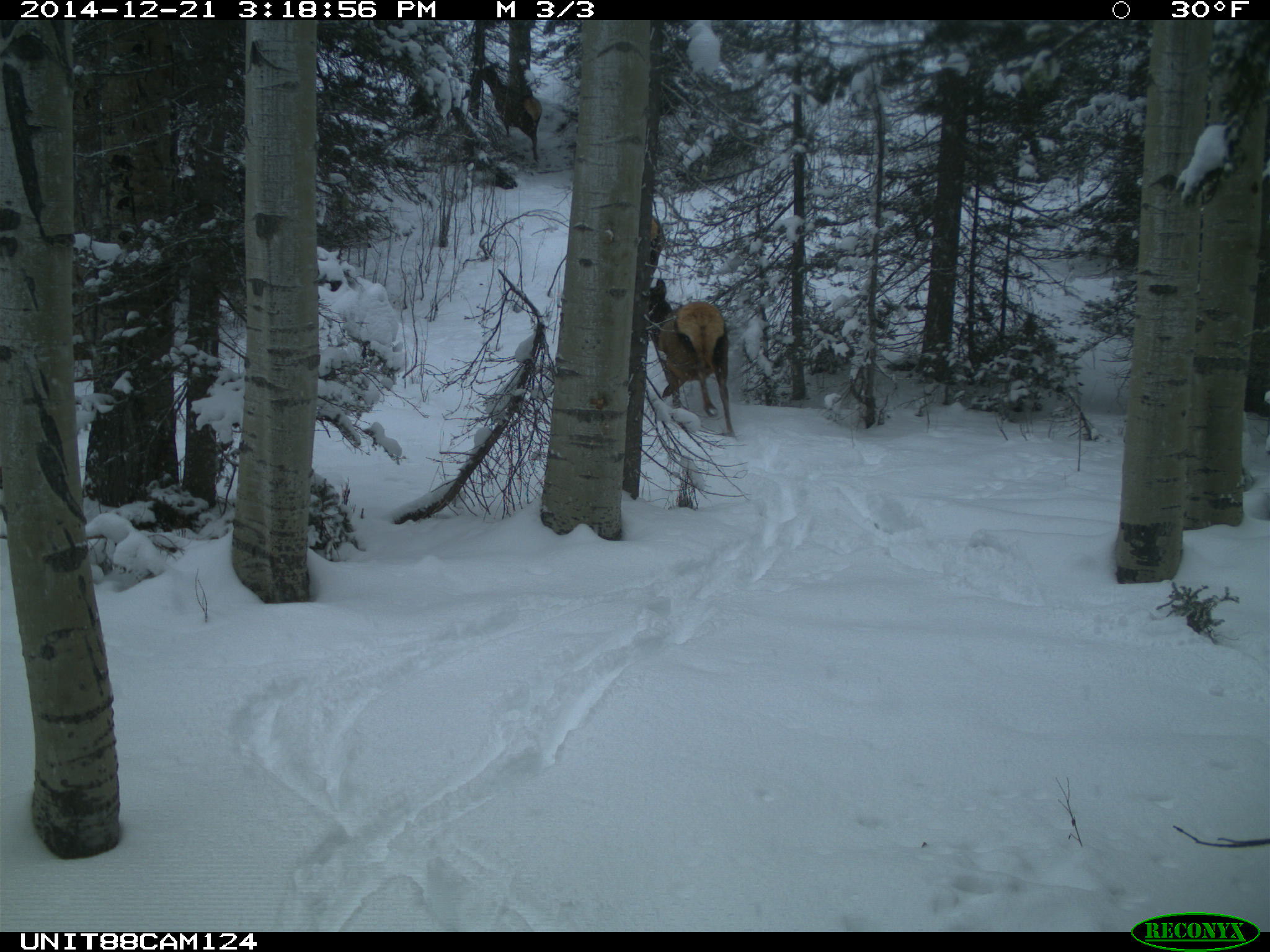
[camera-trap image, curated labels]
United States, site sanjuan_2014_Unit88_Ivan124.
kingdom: Animalia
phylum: Chordata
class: Mammalia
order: Artiodactyla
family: Cervidae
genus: Cervus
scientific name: Cervus elaphus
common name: red deer